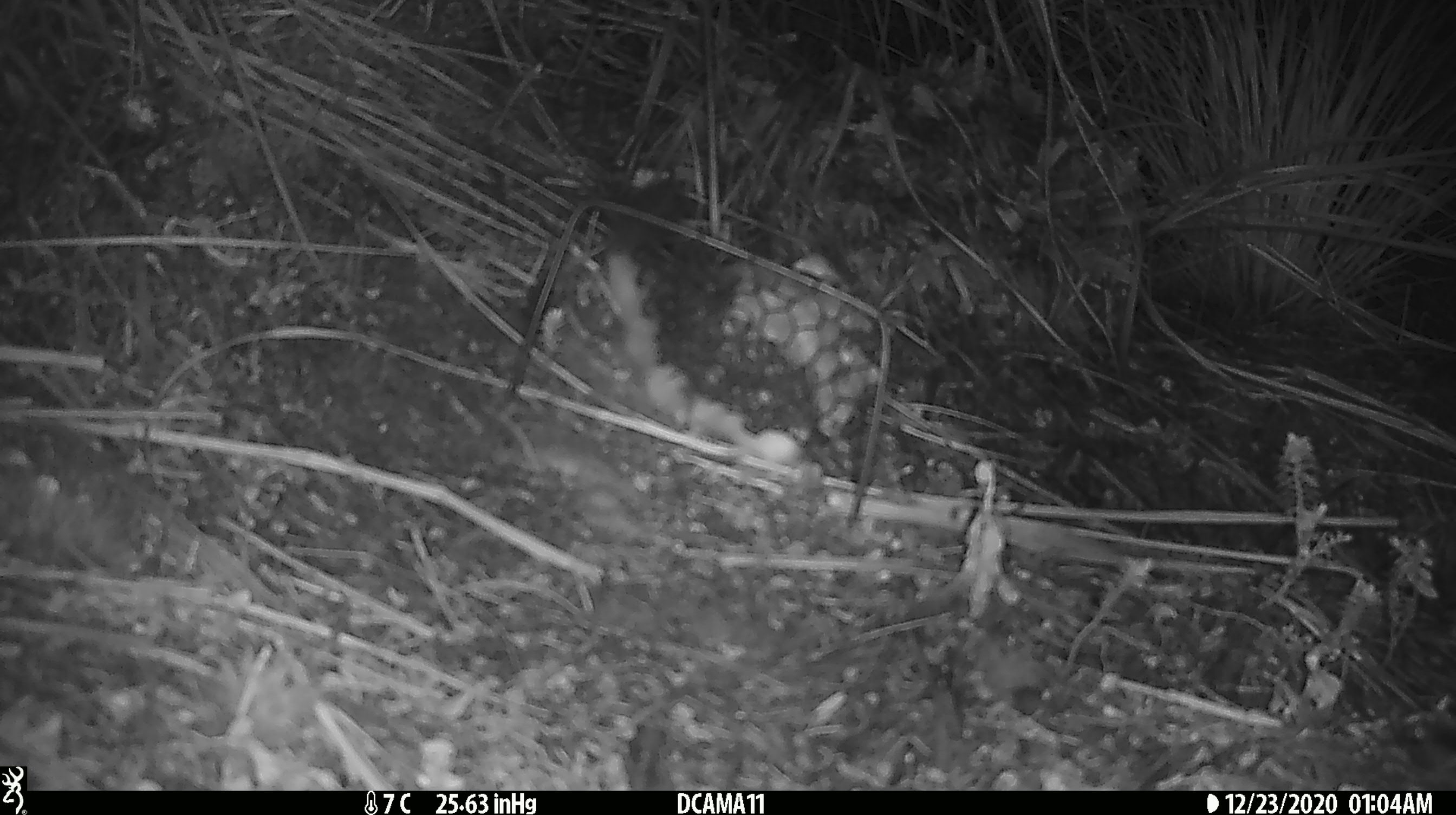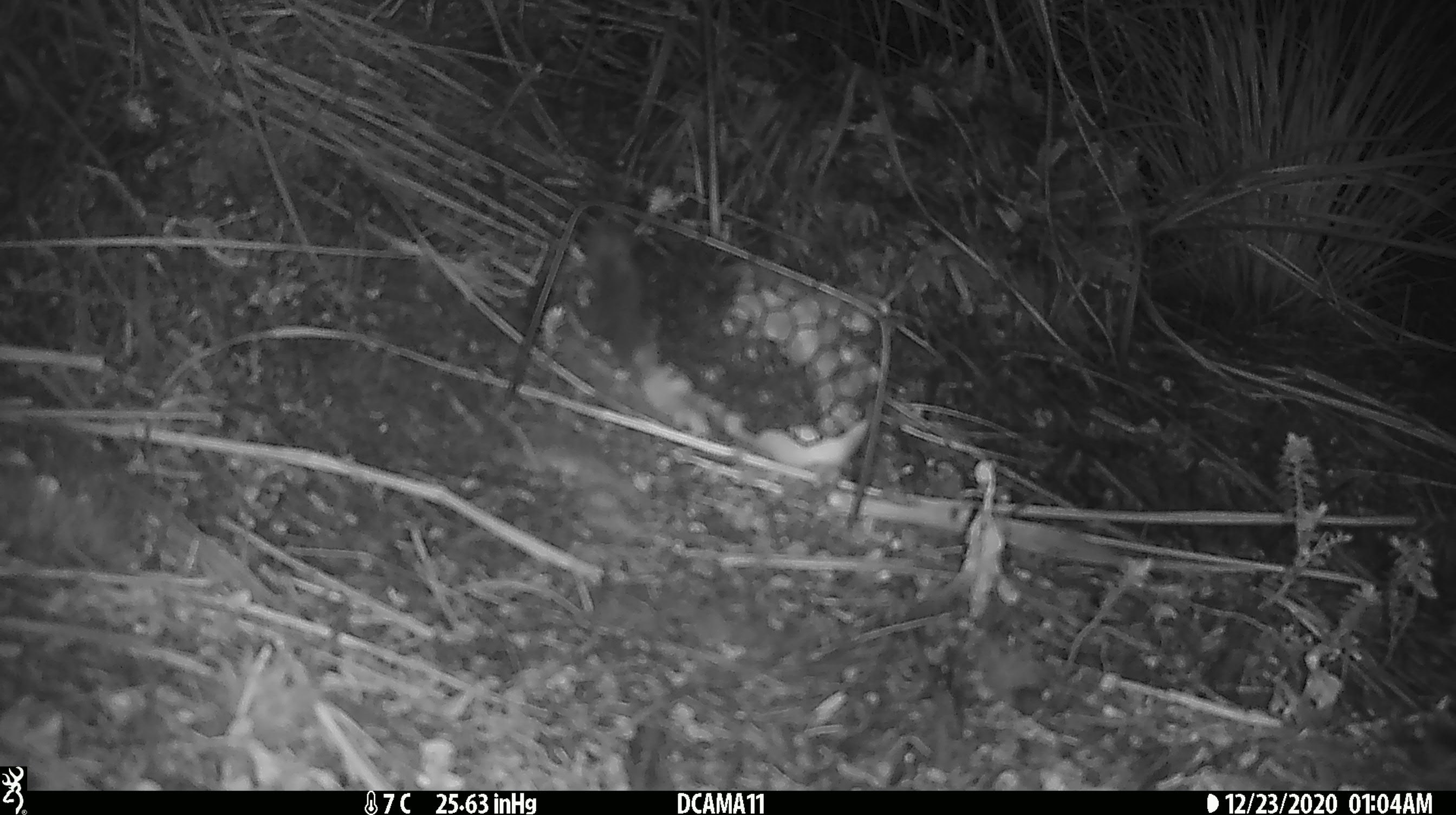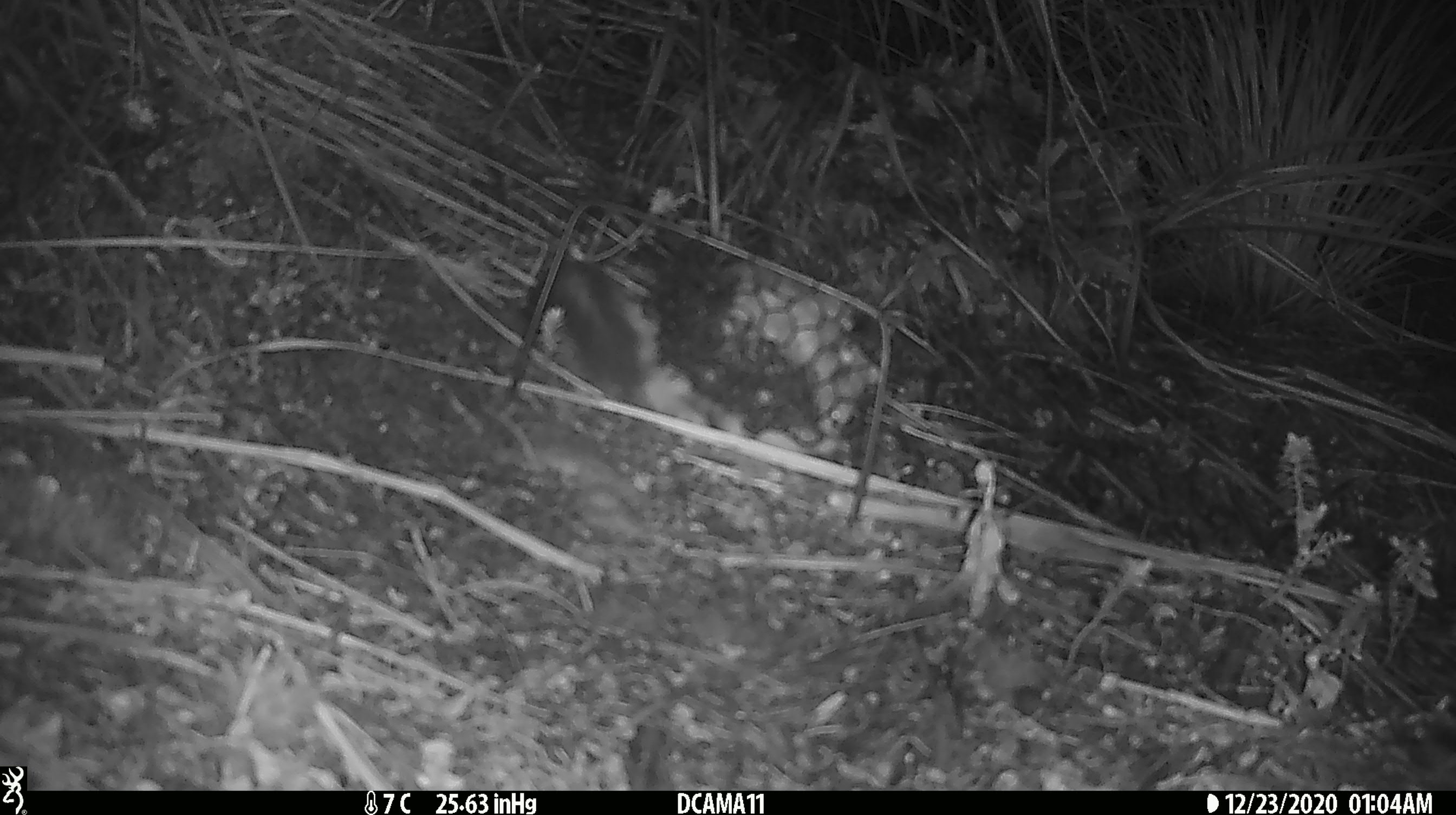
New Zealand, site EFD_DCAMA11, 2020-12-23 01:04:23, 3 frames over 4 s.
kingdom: Animalia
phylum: Chordata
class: Mammalia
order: Carnivora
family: Mustelidae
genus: Mustela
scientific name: Mustela erminea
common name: stoat